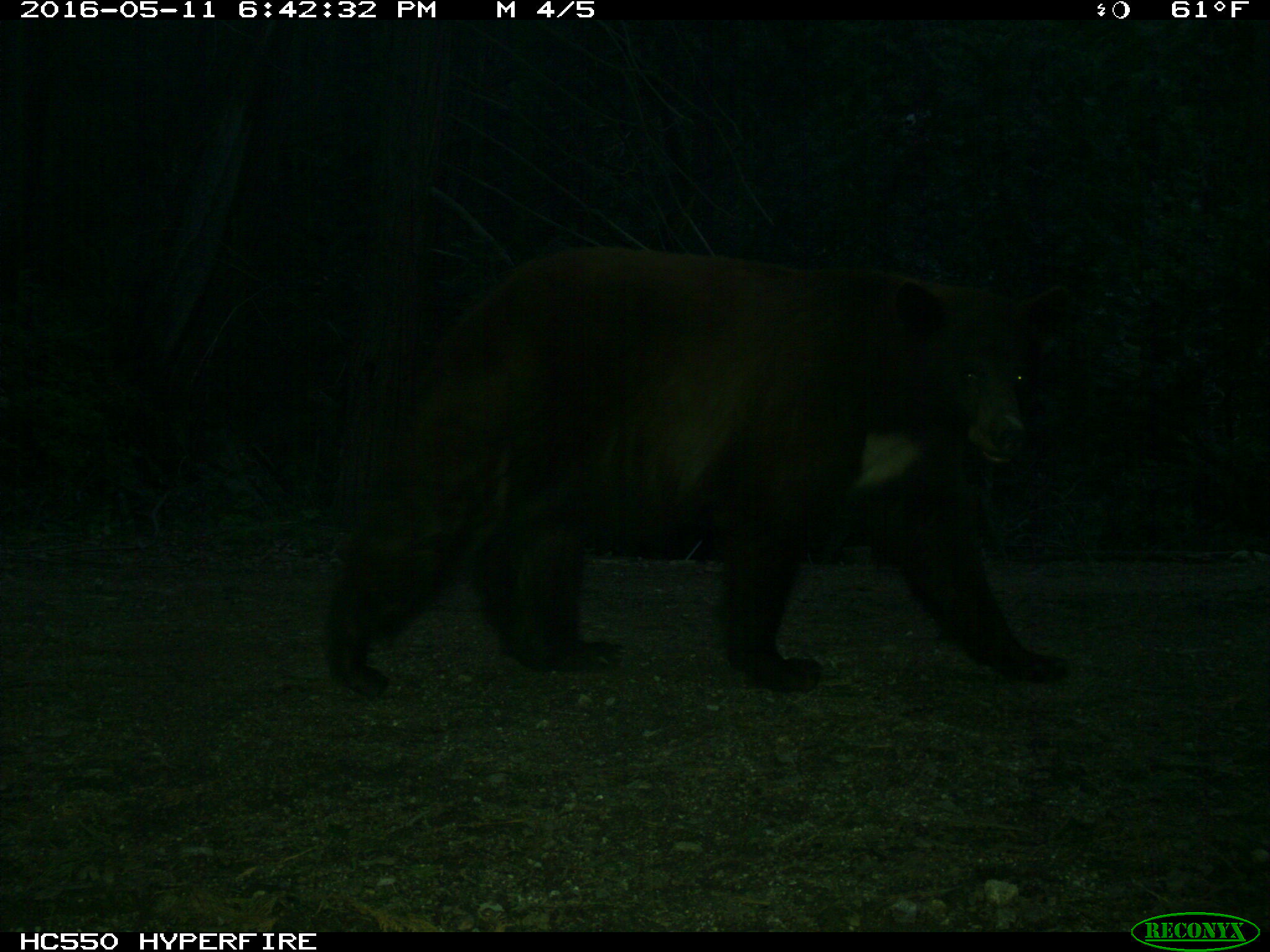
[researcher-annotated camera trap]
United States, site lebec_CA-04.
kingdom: Animalia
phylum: Chordata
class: Mammalia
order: Carnivora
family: Ursidae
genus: Ursus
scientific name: Ursus americanus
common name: american black bear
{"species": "Ursus americanus (american black bear)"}